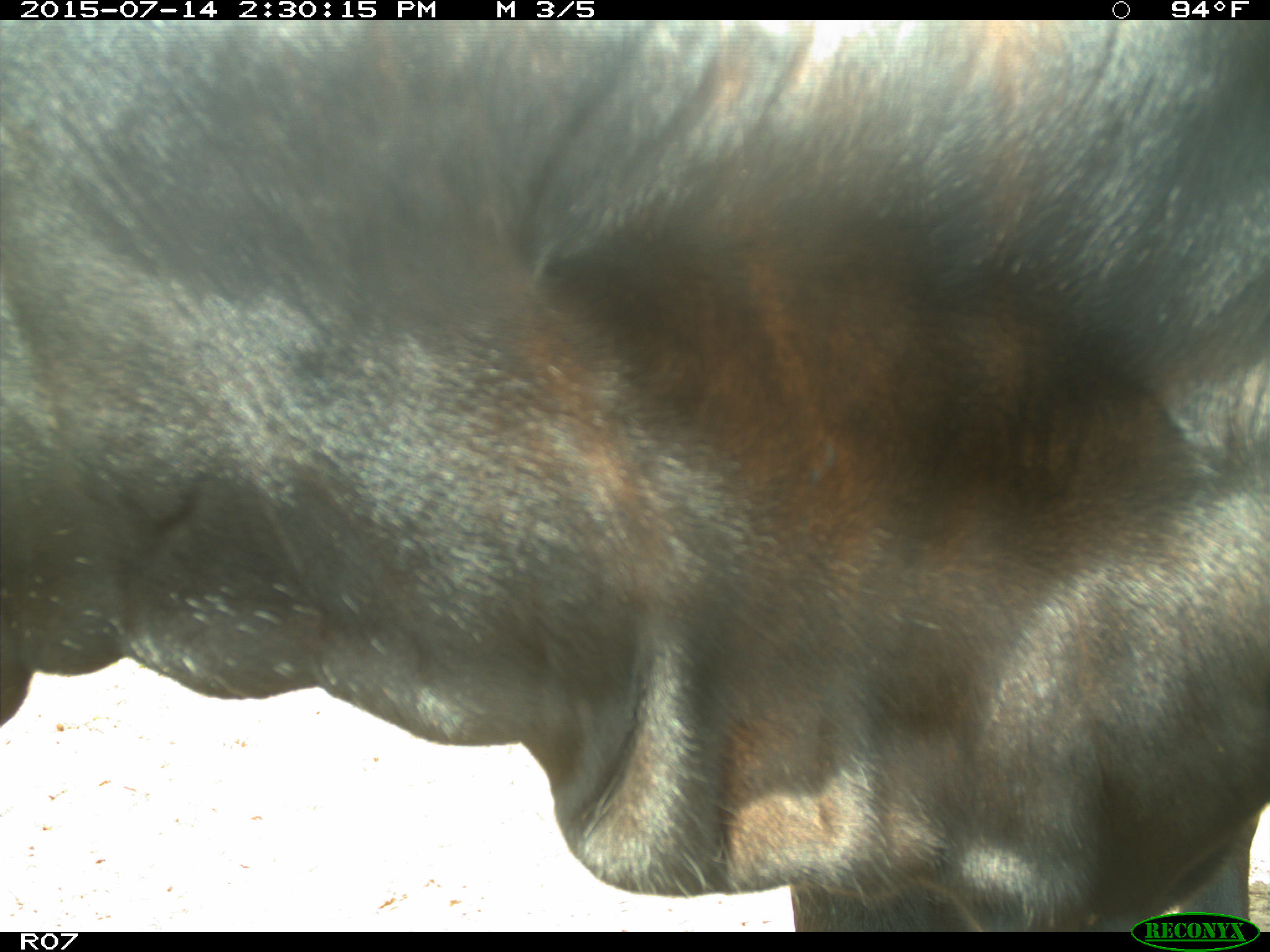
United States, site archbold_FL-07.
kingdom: Animalia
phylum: Chordata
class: Mammalia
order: Artiodactyla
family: Bovidae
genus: Bos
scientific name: Bos taurus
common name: domestic cow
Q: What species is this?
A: Bos taurus (domestic cow).